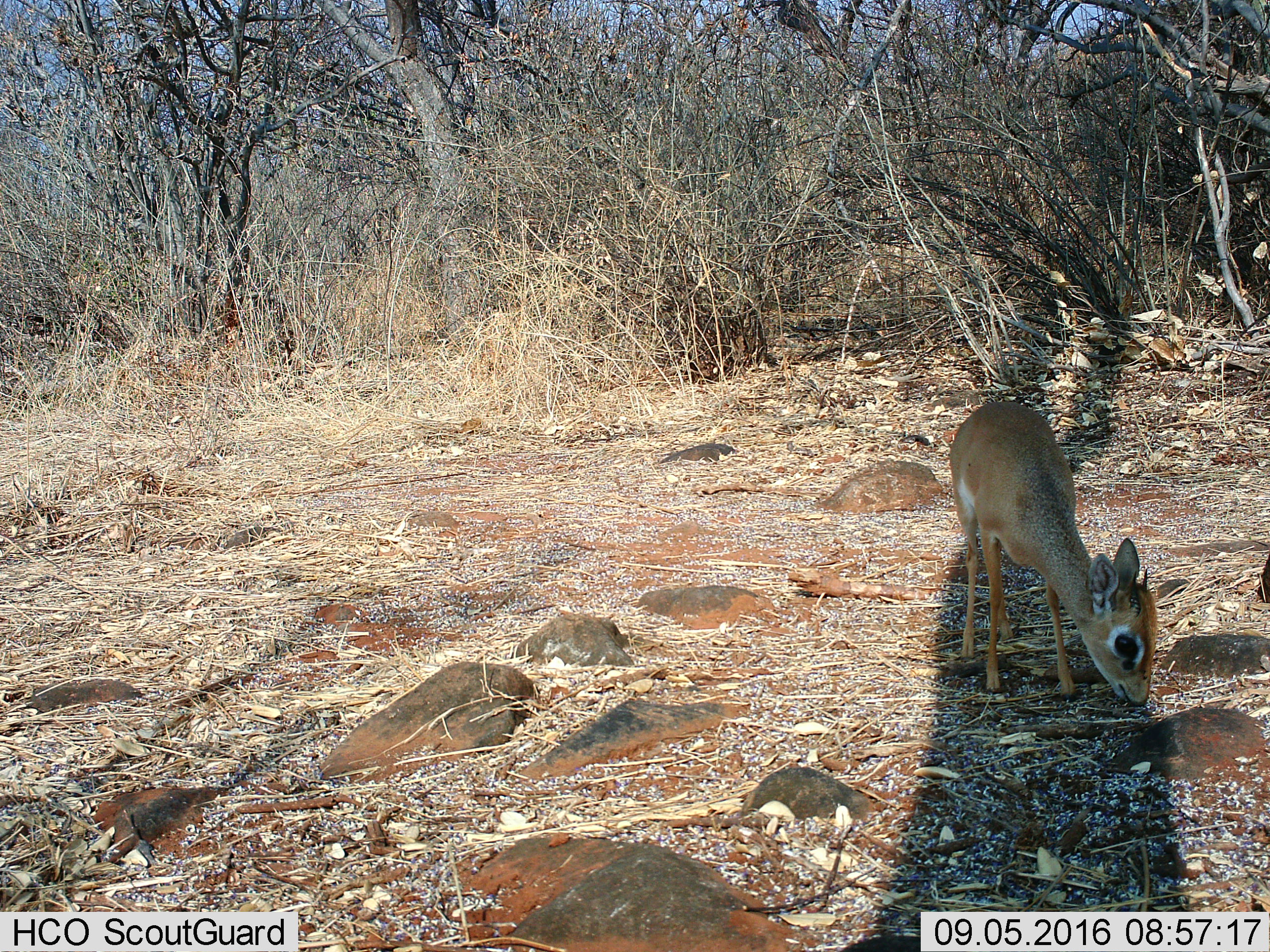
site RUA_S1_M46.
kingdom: Animalia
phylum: Chordata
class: Mammalia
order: Artiodactyla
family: Bovidae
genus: Madoqua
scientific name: Madoqua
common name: dik-dik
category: dikdik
Dikdik (dik-dik) (Madoqua), count 1. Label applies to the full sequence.